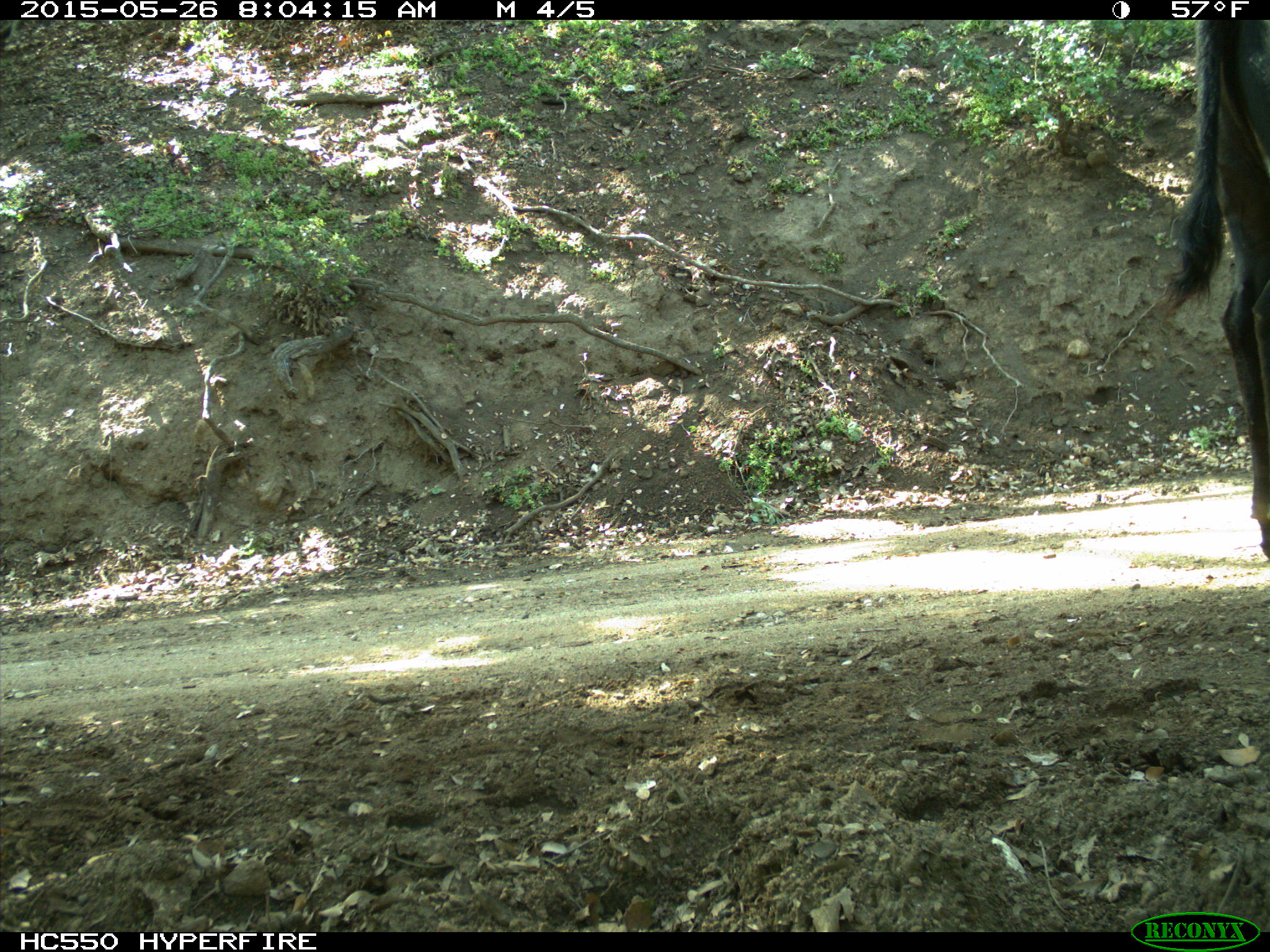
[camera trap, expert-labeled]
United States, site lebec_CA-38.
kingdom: Animalia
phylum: Chordata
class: Mammalia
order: Artiodactyla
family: Bovidae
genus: Bos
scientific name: Bos taurus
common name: domestic cow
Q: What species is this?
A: Bos taurus (domestic cow).